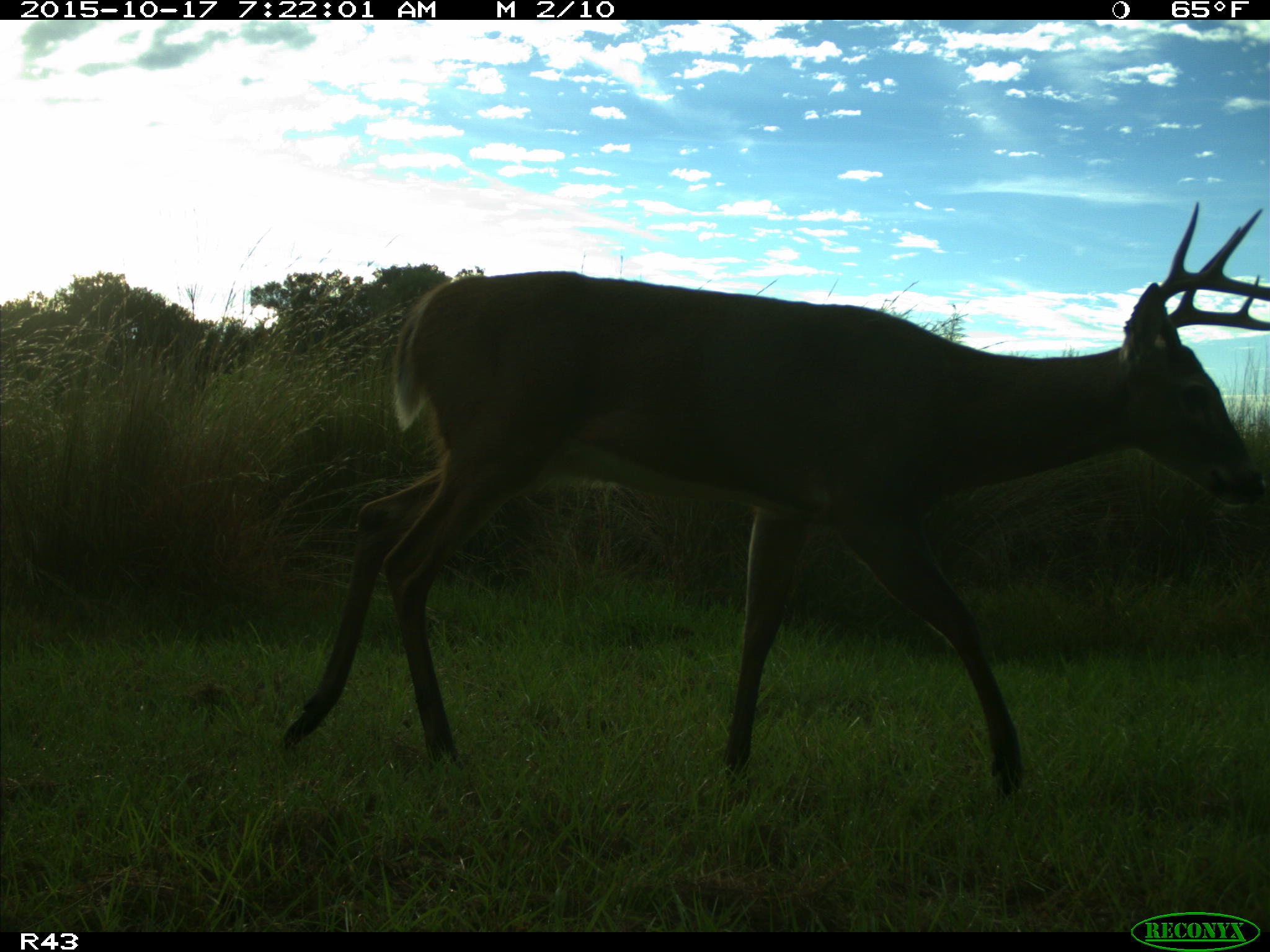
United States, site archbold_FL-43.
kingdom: Animalia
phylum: Chordata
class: Mammalia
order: Artiodactyla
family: Cervidae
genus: Odocoileus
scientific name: Odocoileus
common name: deer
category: unidentified deer